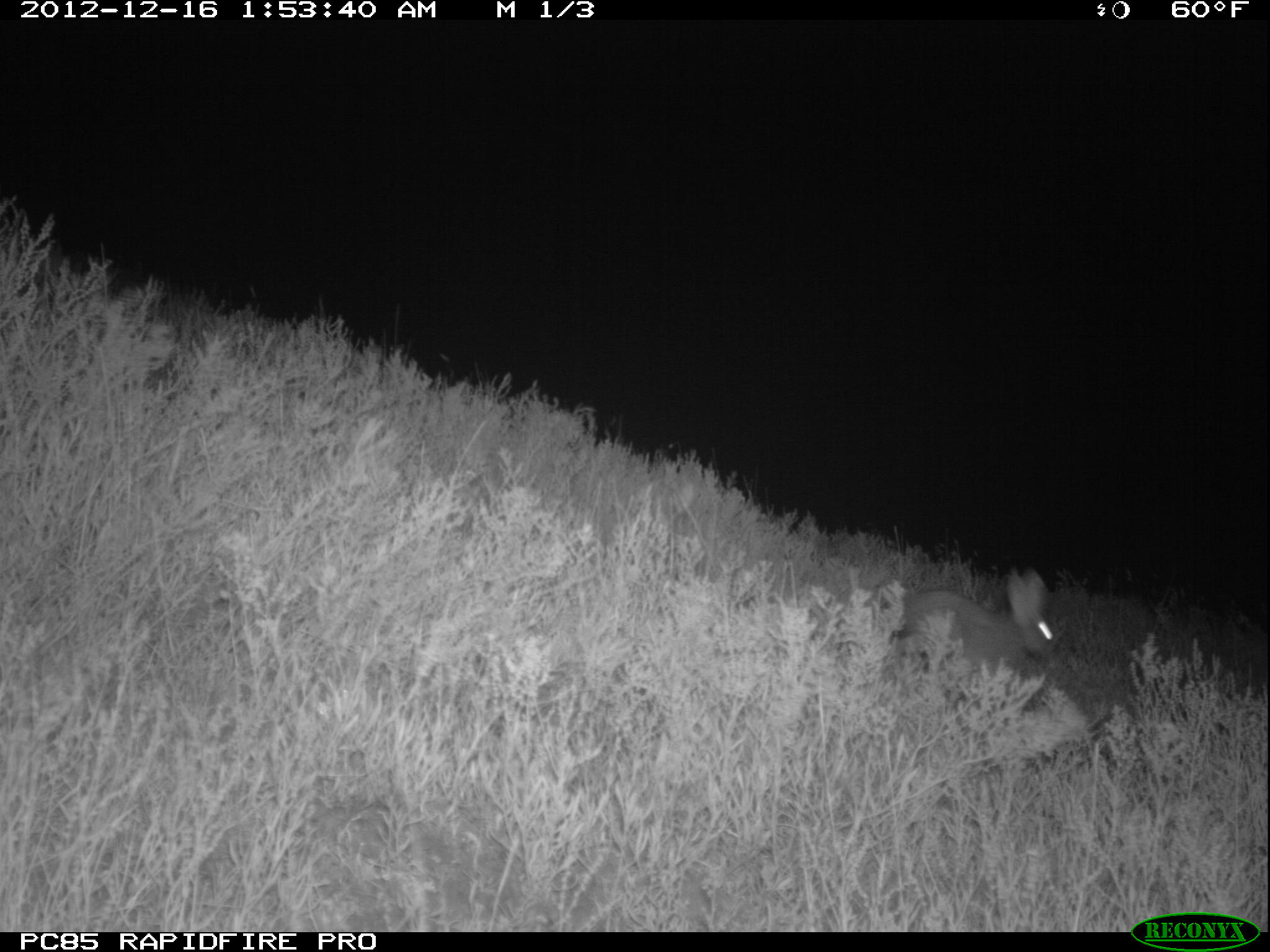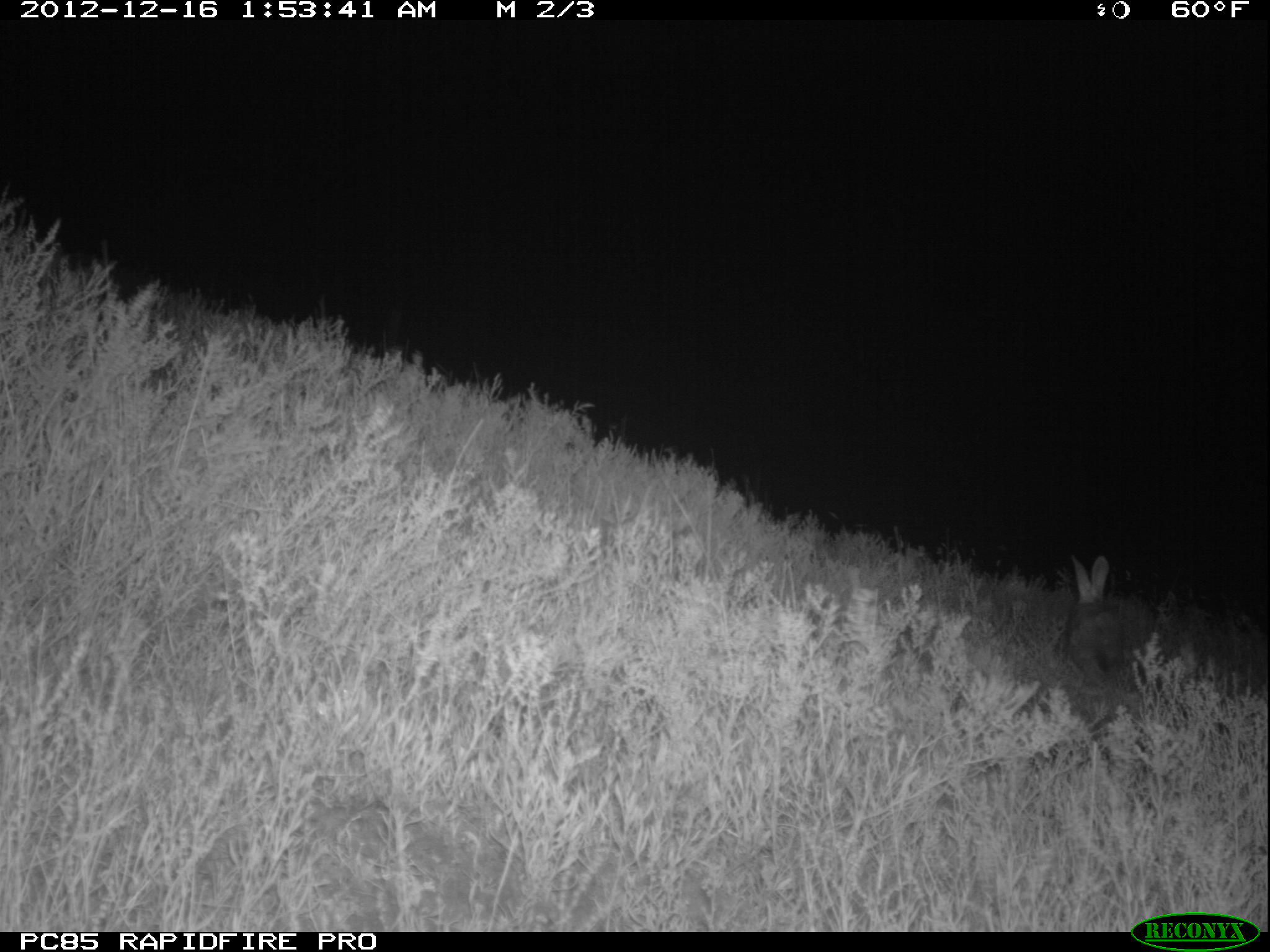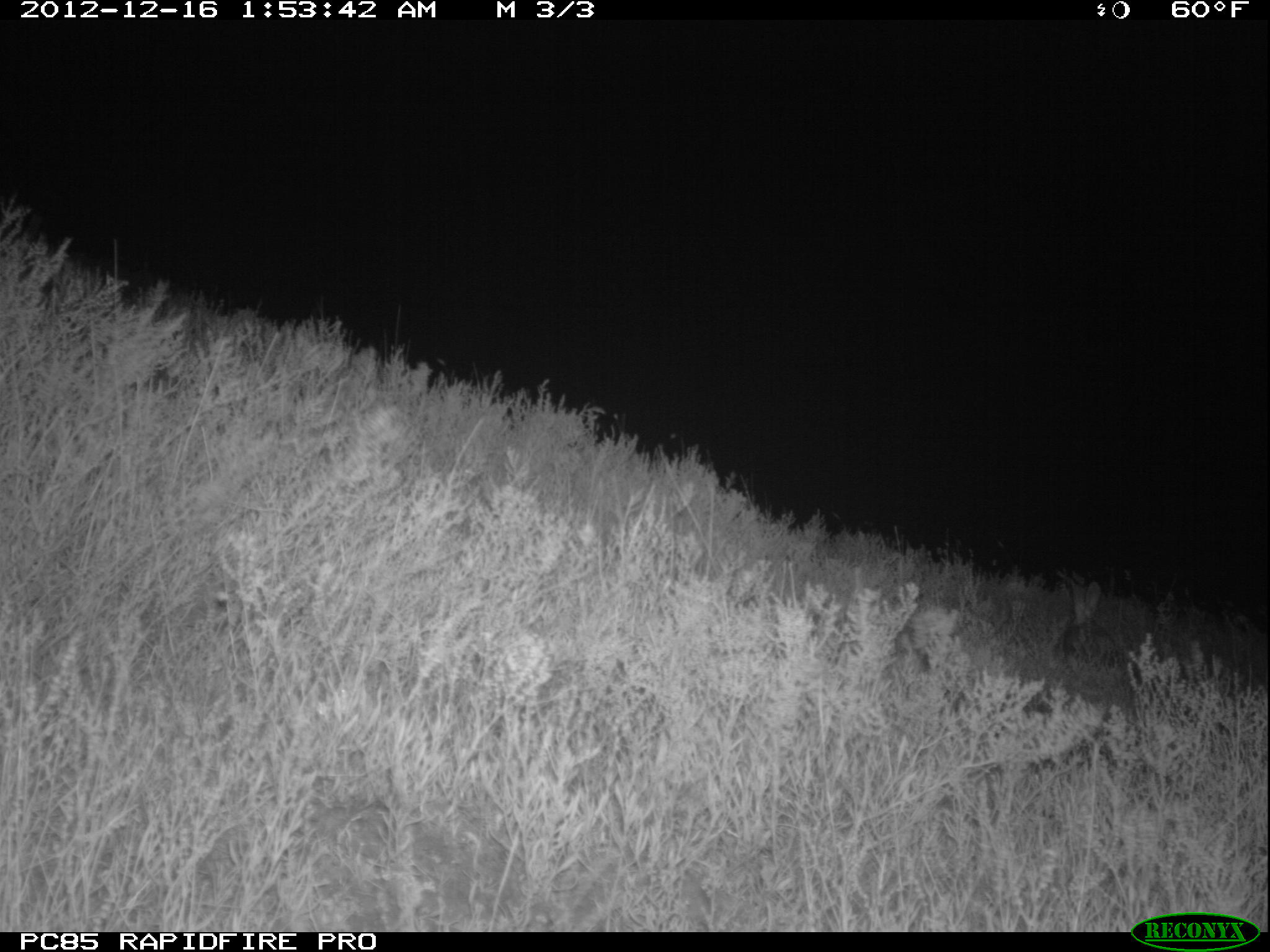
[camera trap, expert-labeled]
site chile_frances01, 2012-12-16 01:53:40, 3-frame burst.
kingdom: Animalia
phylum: Chordata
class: Mammalia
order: Lagomorpha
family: Leporidae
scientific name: Leporidae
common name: rabbits and hares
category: rabbit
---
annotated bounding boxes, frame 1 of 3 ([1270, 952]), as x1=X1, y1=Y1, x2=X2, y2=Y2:
rabbit: x1=887, y1=570, x2=1067, y2=690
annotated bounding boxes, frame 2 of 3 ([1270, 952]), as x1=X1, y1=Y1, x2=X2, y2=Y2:
rabbit: x1=1056, y1=555, x2=1154, y2=685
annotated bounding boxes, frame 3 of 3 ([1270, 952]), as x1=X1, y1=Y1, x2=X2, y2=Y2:
rabbit: x1=1044, y1=576, x2=1142, y2=683